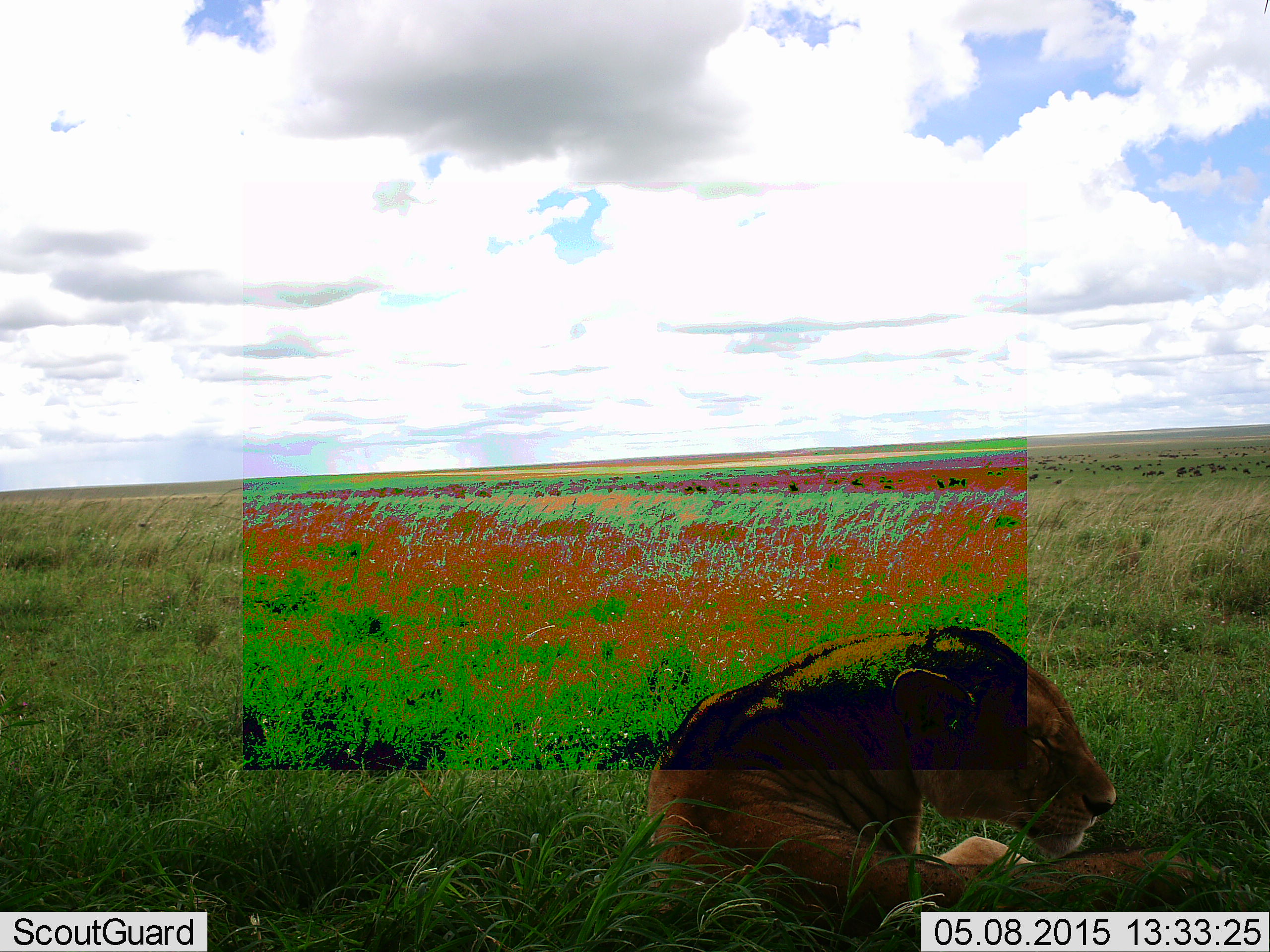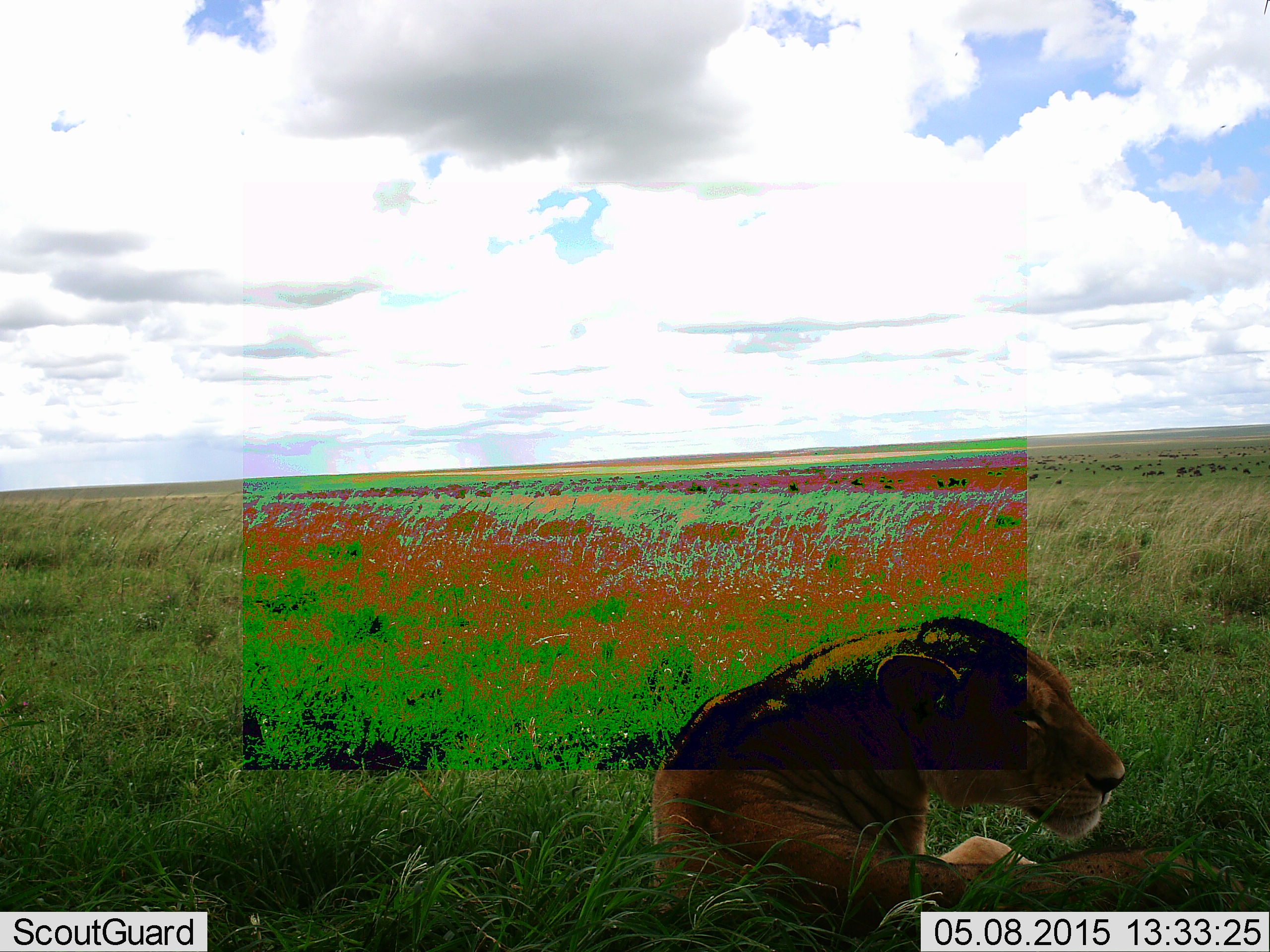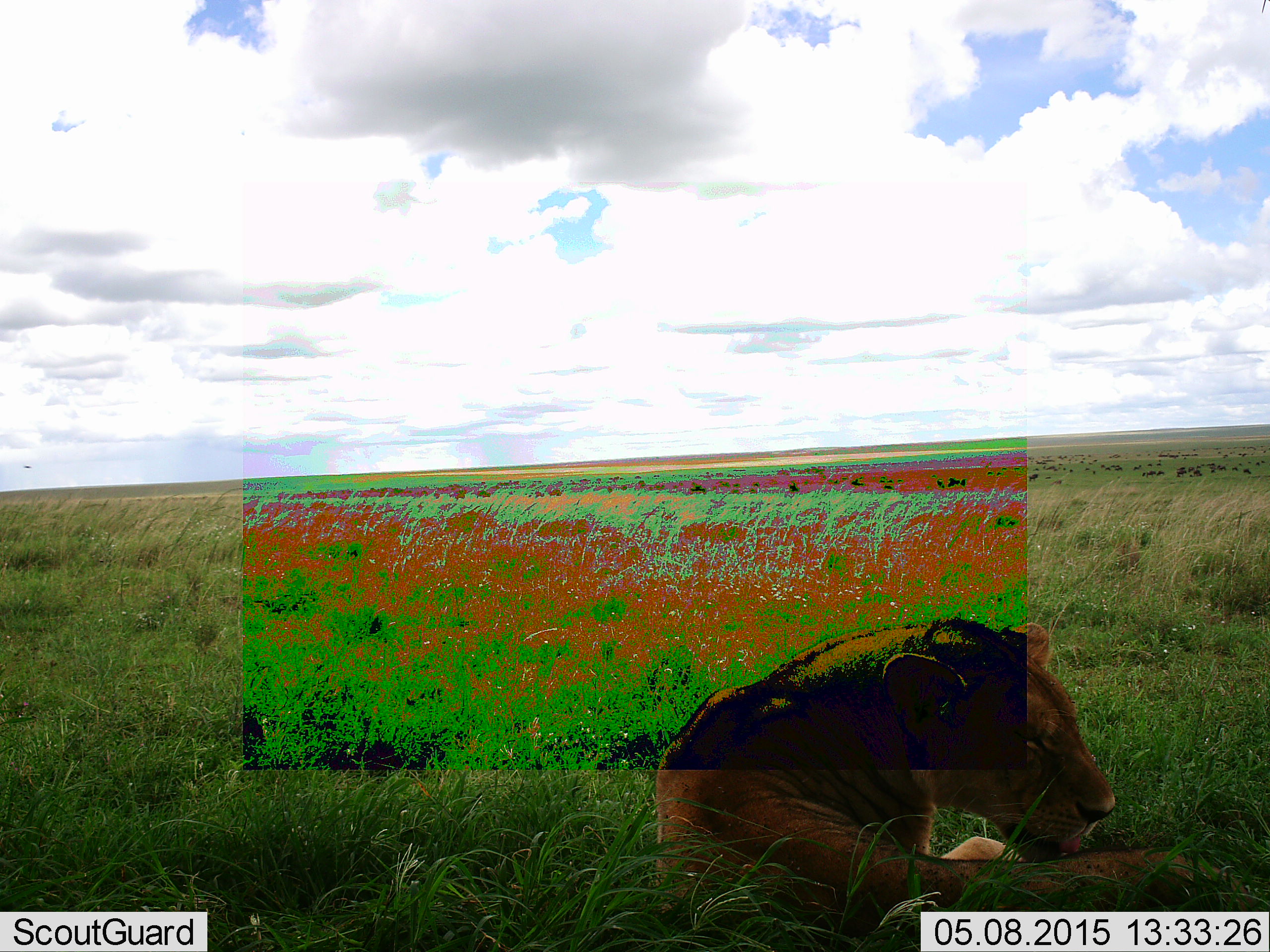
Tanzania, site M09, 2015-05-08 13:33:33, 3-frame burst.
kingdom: Animalia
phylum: Chordata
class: Mammalia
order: Carnivora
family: Felidae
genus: Panthera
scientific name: Panthera leo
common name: lion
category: lionfemale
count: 1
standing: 0%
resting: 100%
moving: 0%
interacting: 0%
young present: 0%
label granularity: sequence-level